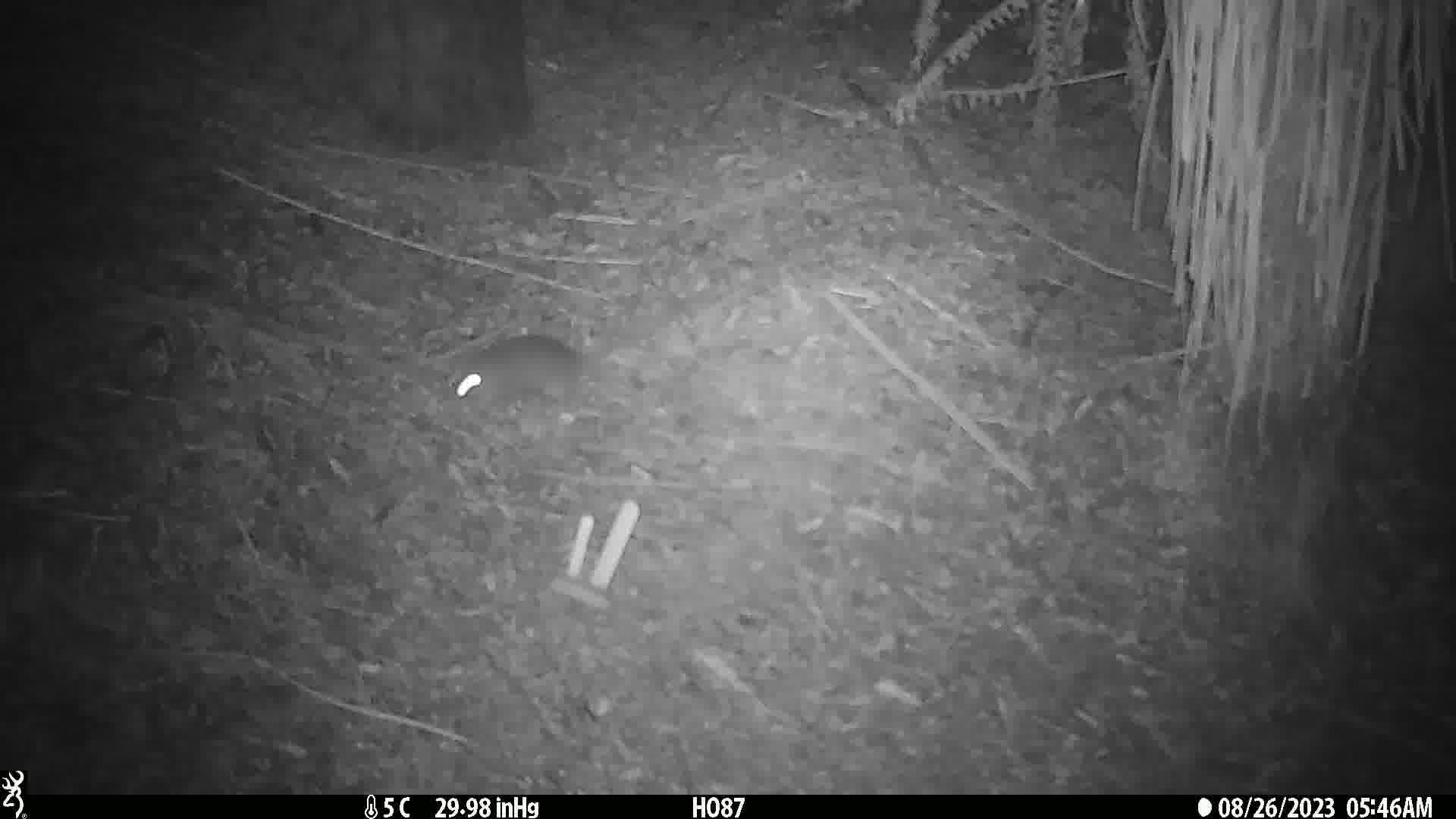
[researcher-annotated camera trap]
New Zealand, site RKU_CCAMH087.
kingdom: Animalia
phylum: Chordata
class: Mammalia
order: Rodentia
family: Muridae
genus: Rattus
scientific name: Rattus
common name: rat